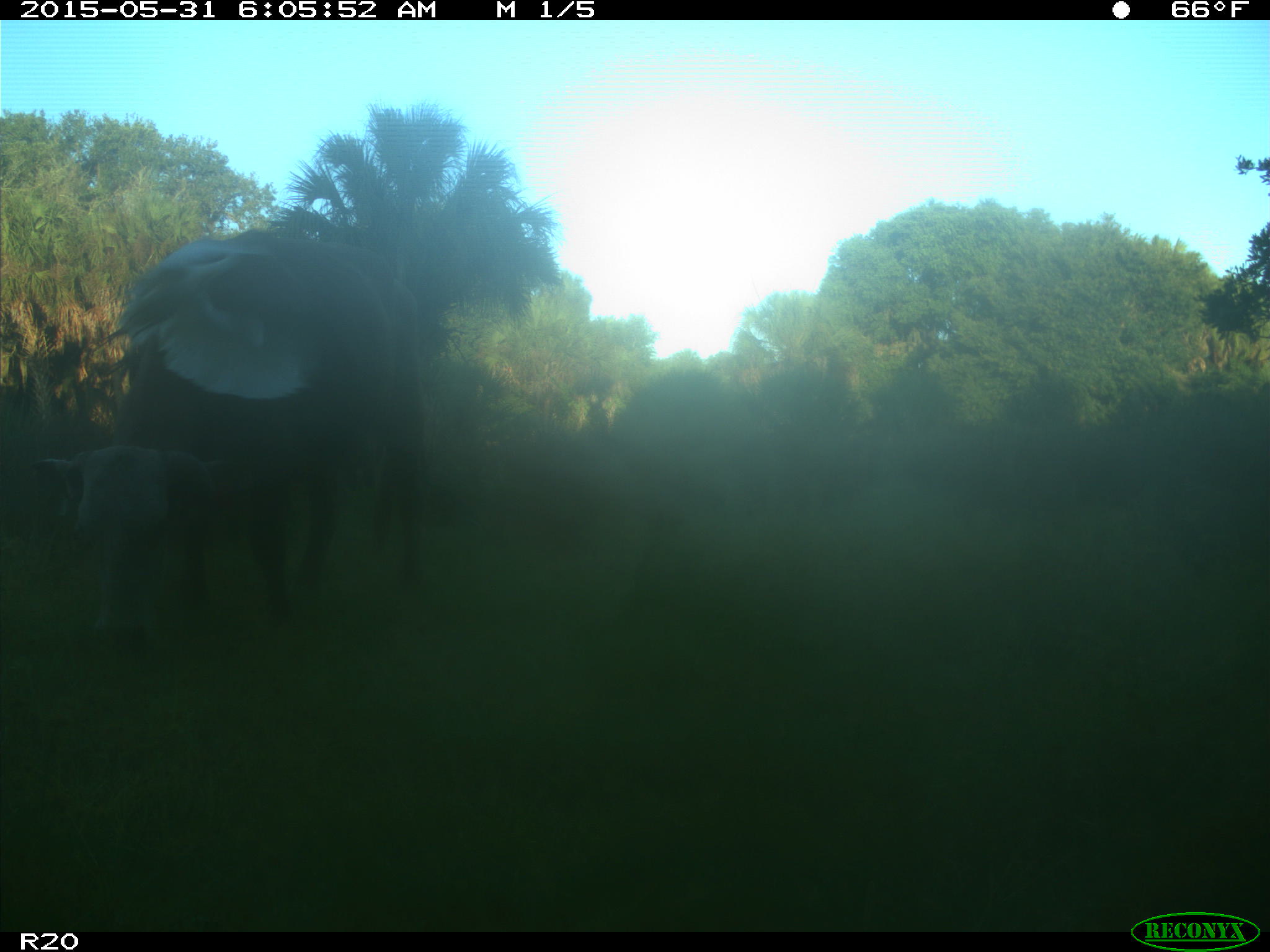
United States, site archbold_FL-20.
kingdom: Animalia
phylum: Chordata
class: Mammalia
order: Artiodactyla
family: Bovidae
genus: Bos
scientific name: Bos taurus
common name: domestic cow